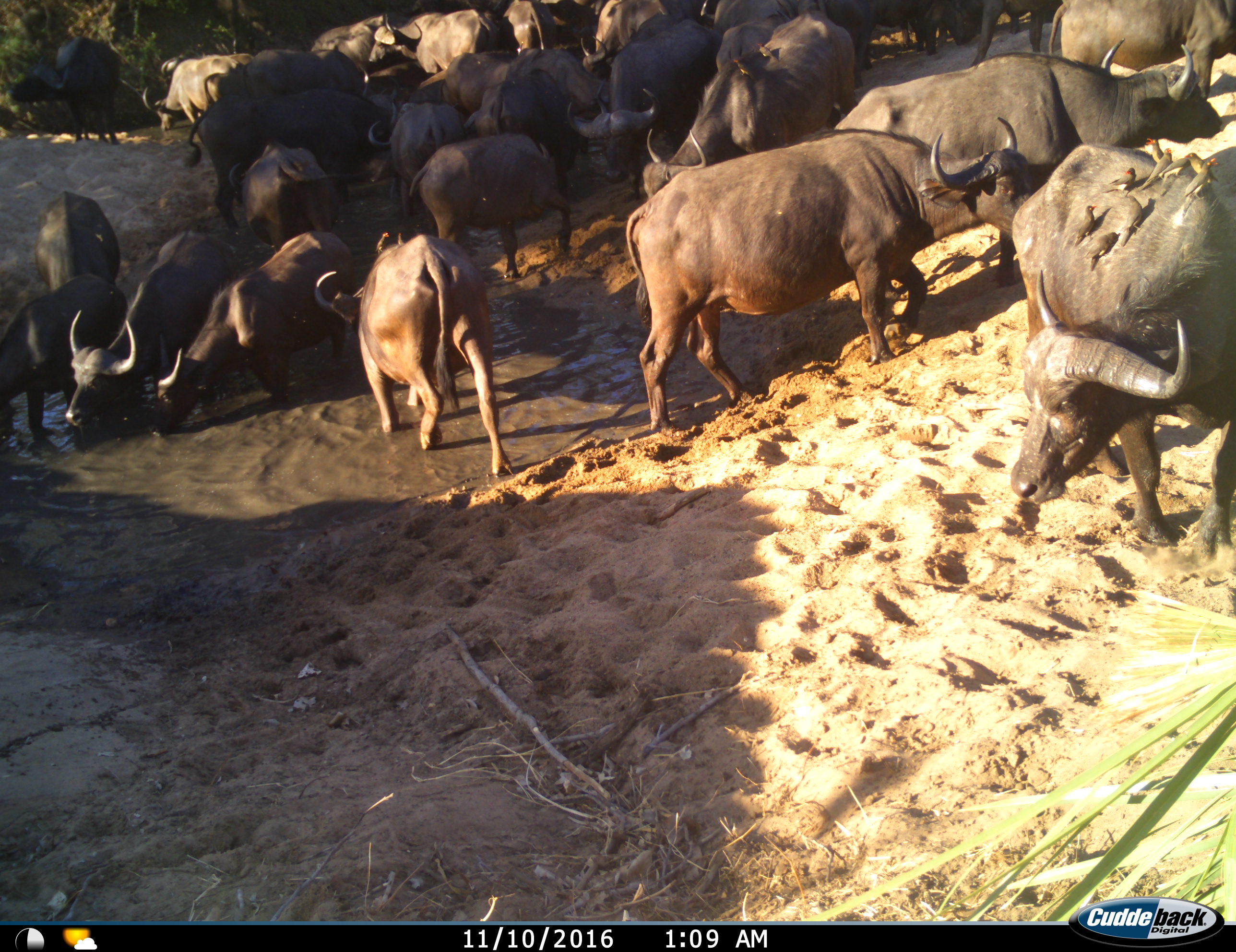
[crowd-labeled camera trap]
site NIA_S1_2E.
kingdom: Animalia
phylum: Chordata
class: Aves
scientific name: Aves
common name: bird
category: birdother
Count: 9.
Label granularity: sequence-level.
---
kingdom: Animalia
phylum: Chordata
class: Mammalia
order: Artiodactyla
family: Bovidae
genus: Syncerus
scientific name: Syncerus caffer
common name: african buffalo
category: buffalo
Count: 11-50.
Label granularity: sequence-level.